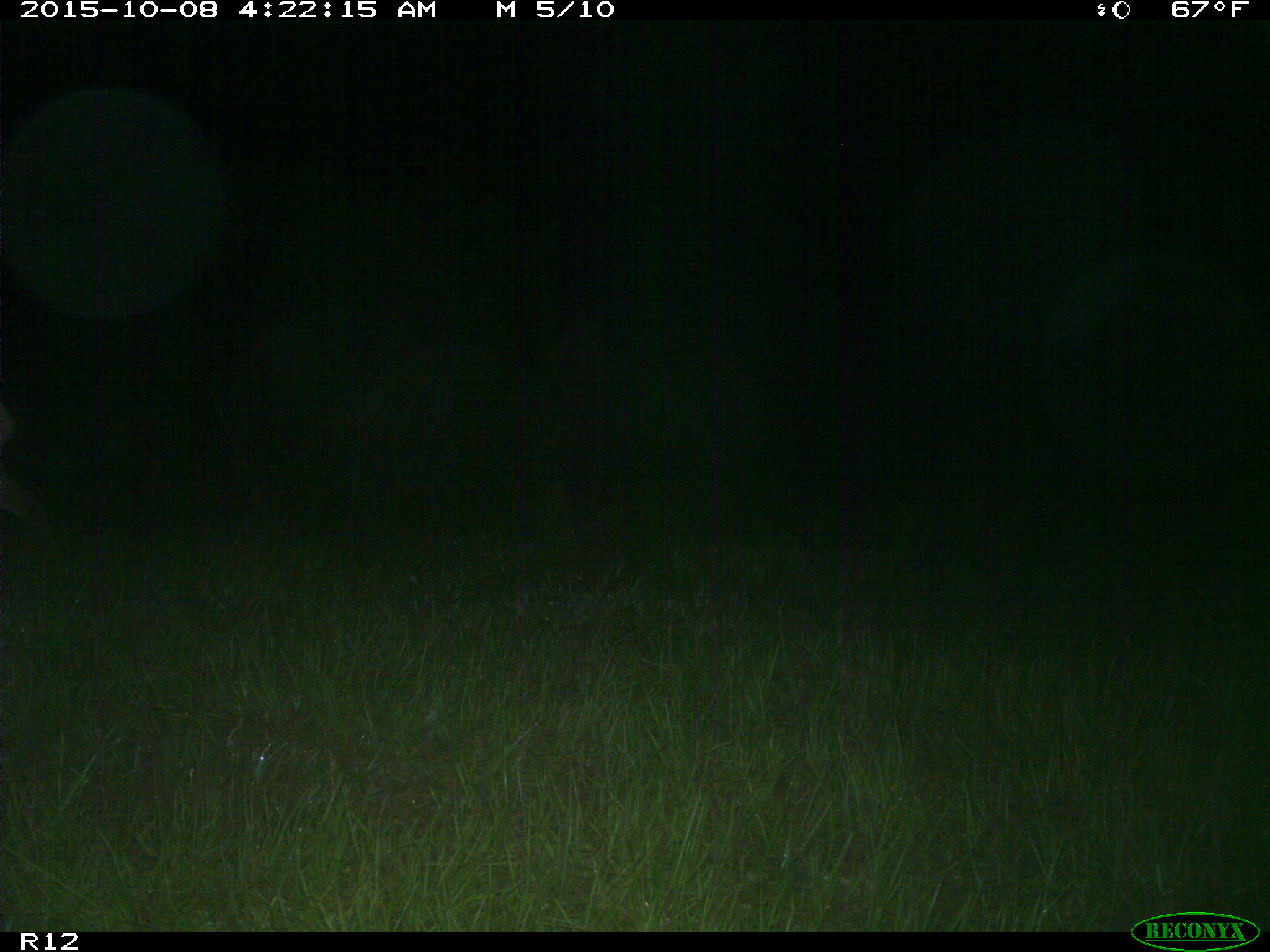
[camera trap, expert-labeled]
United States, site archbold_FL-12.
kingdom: Animalia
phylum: Chordata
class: Mammalia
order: Artiodactyla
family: Cervidae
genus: Odocoileus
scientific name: Odocoileus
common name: deer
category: unidentified deer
Unidentified deer (deer) (Odocoileus).